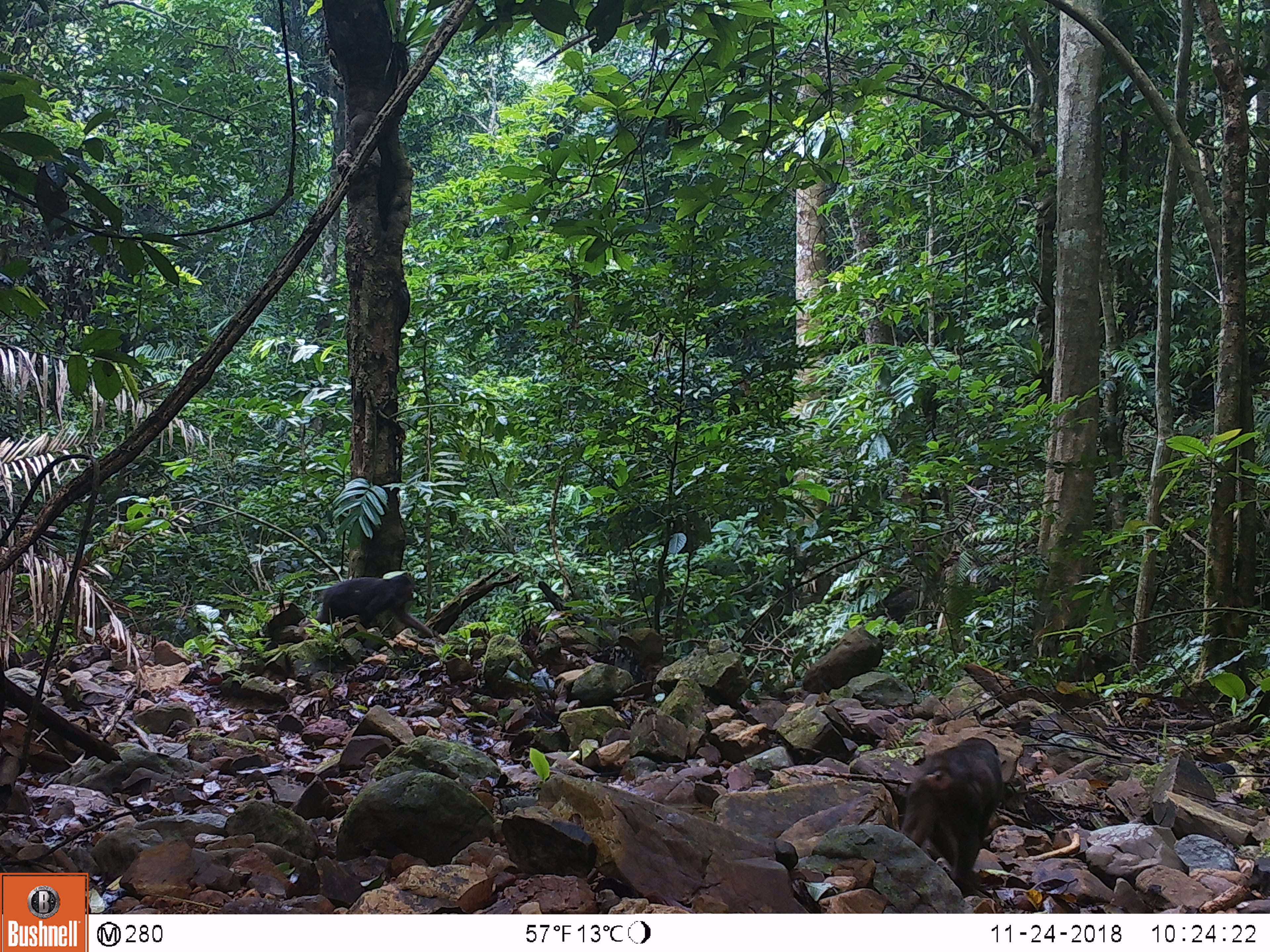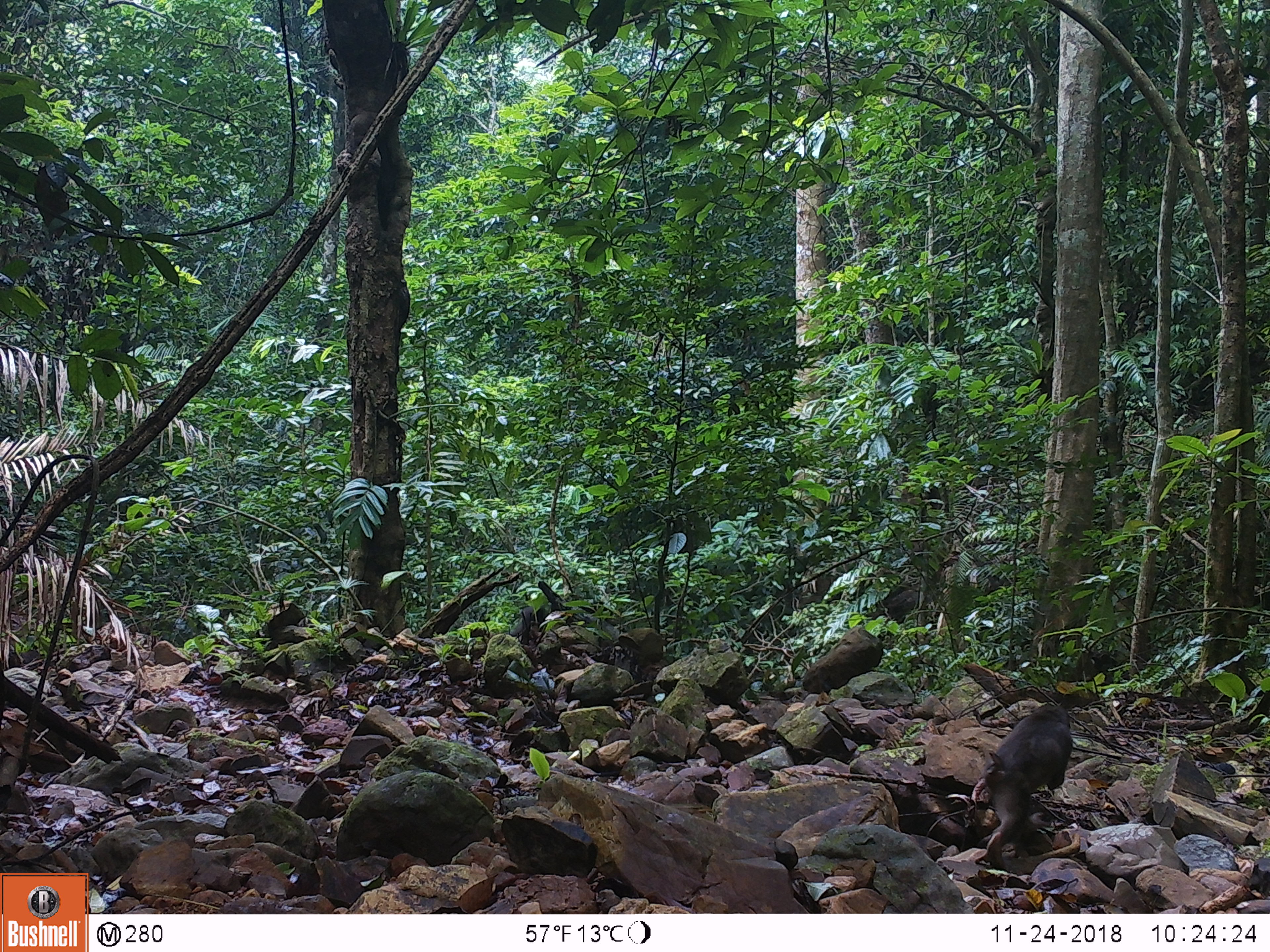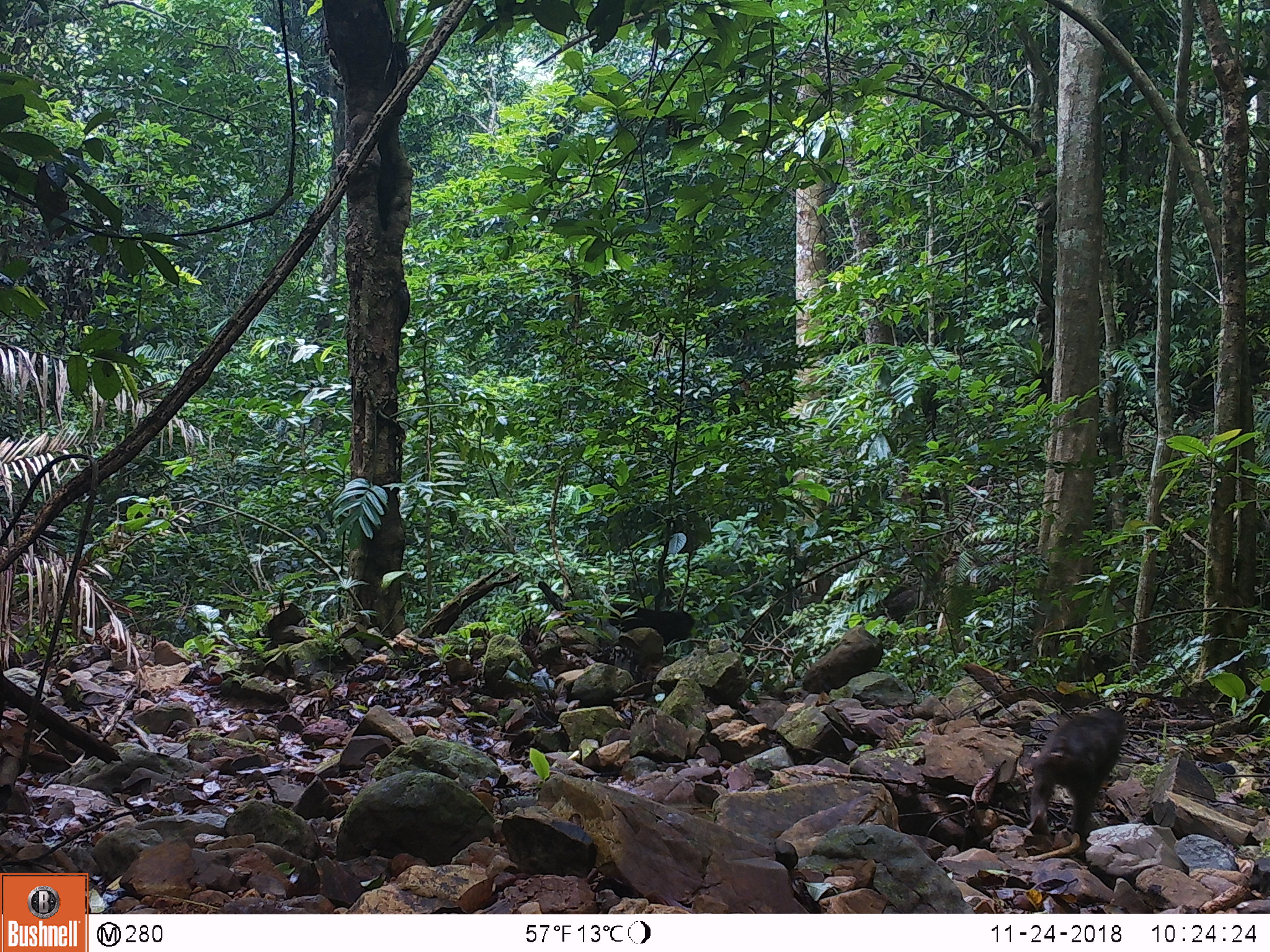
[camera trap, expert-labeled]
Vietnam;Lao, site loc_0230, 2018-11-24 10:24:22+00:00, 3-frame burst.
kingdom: Animalia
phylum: Chordata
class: Mammalia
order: Primates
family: Cercopithecidae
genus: Macaca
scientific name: Macaca arctoides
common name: stump-tailed macaque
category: stump tailed macaque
Stump tailed macaque (stump-tailed macaque) (Macaca arctoides). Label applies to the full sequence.